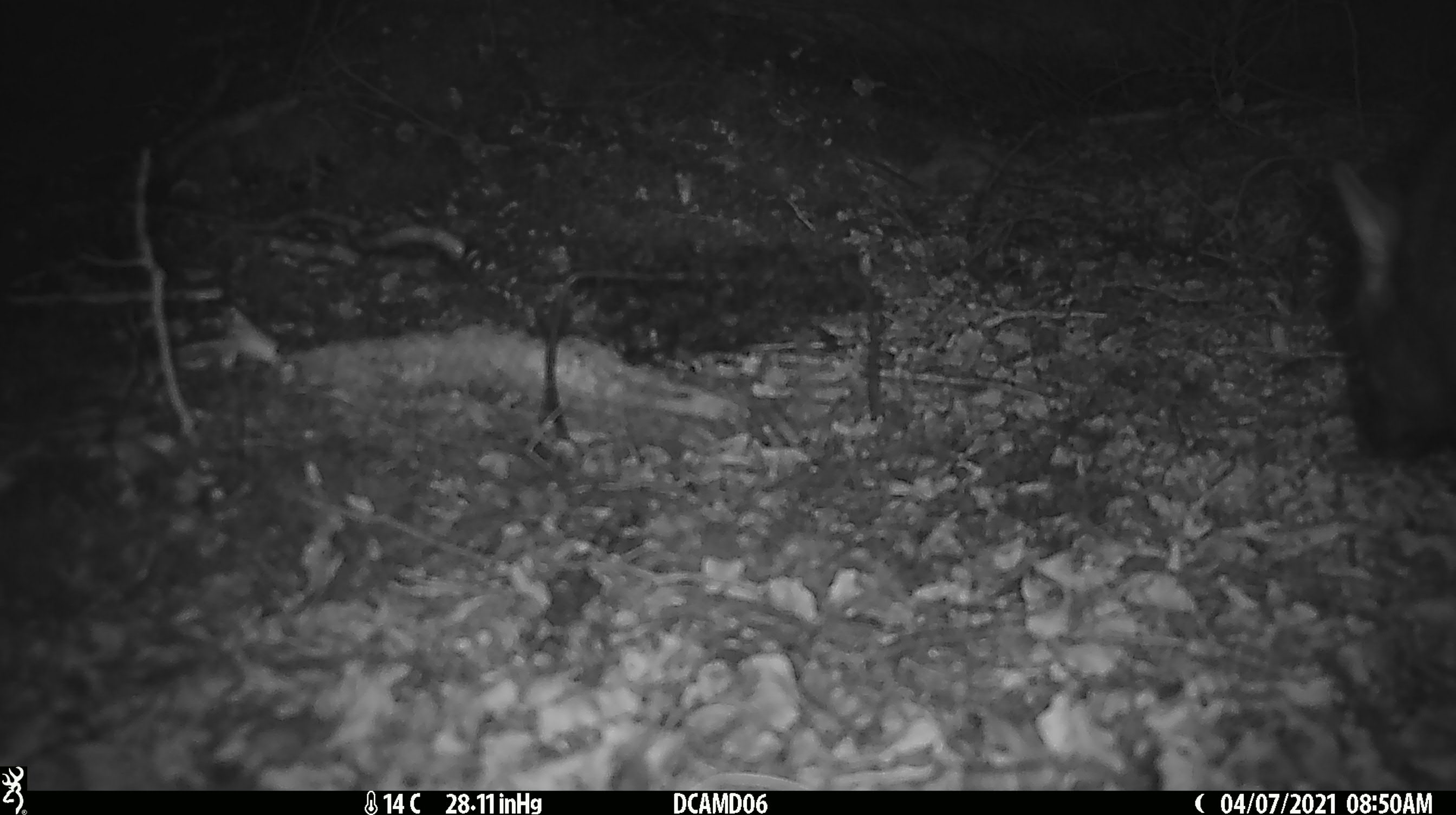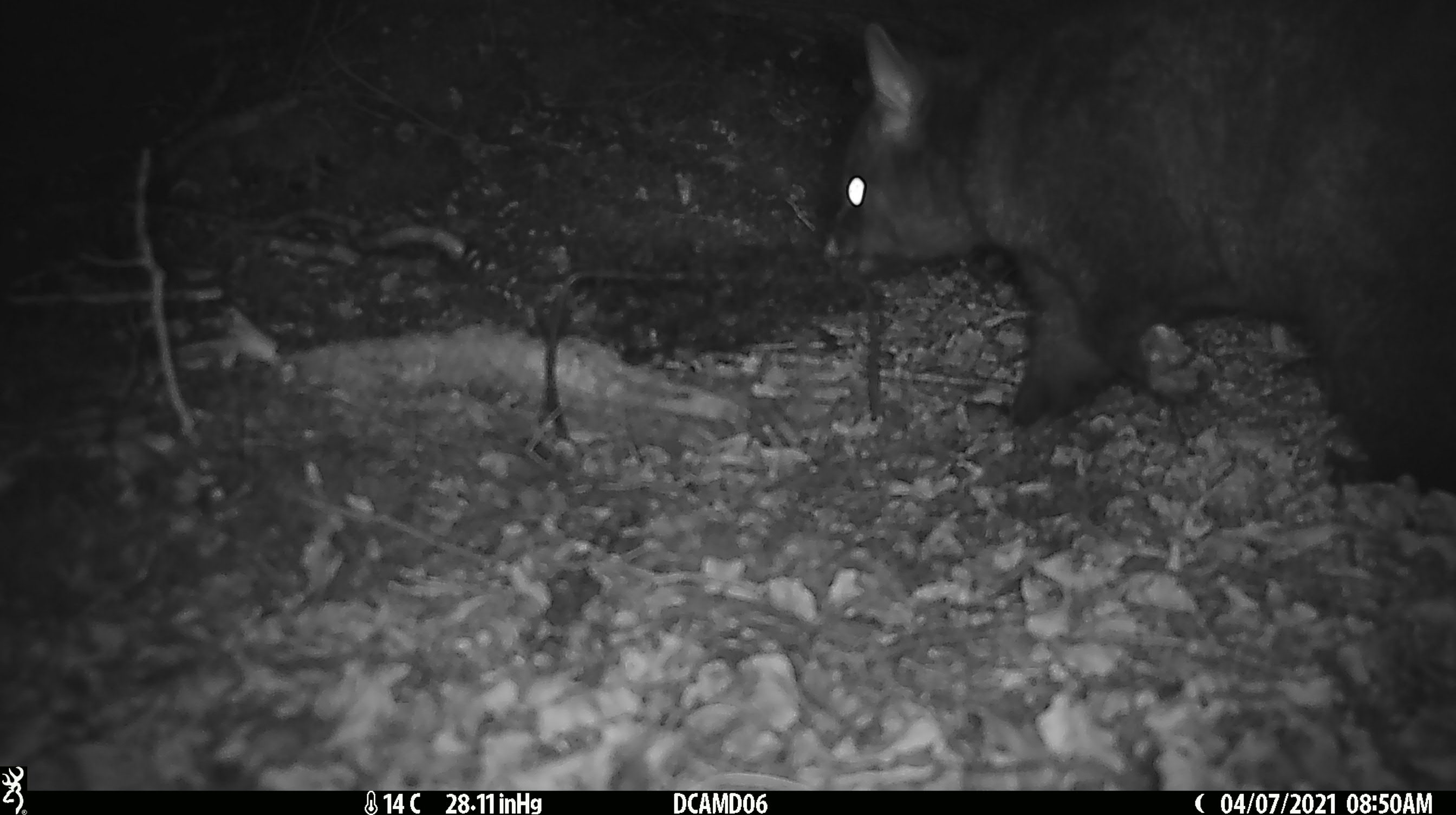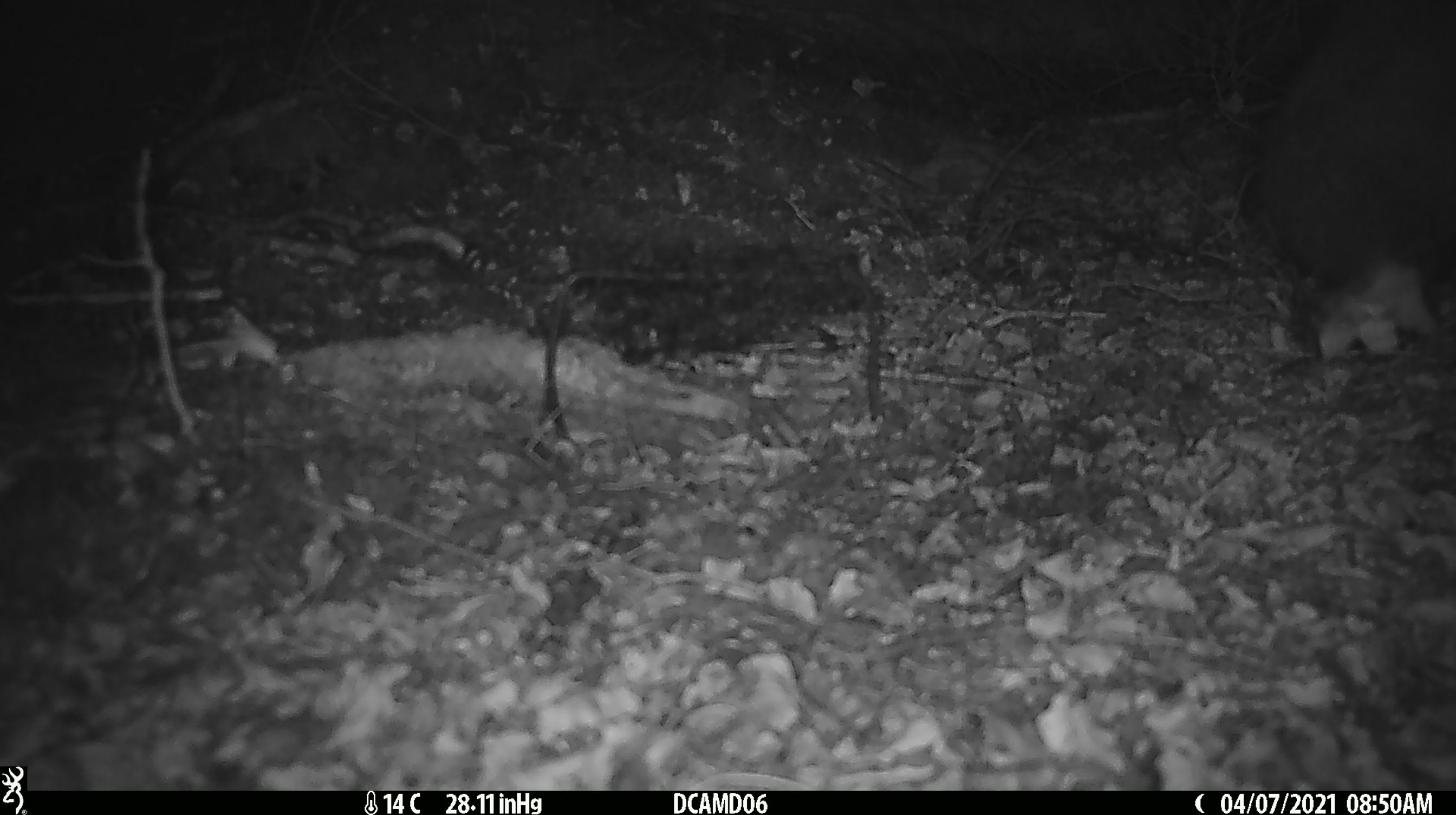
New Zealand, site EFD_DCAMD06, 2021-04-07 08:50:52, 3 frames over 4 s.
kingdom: Animalia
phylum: Chordata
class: Mammalia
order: Diprotodontia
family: Phalangeridae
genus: Trichosurus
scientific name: Trichosurus vulpecula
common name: common brushtail possum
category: possum